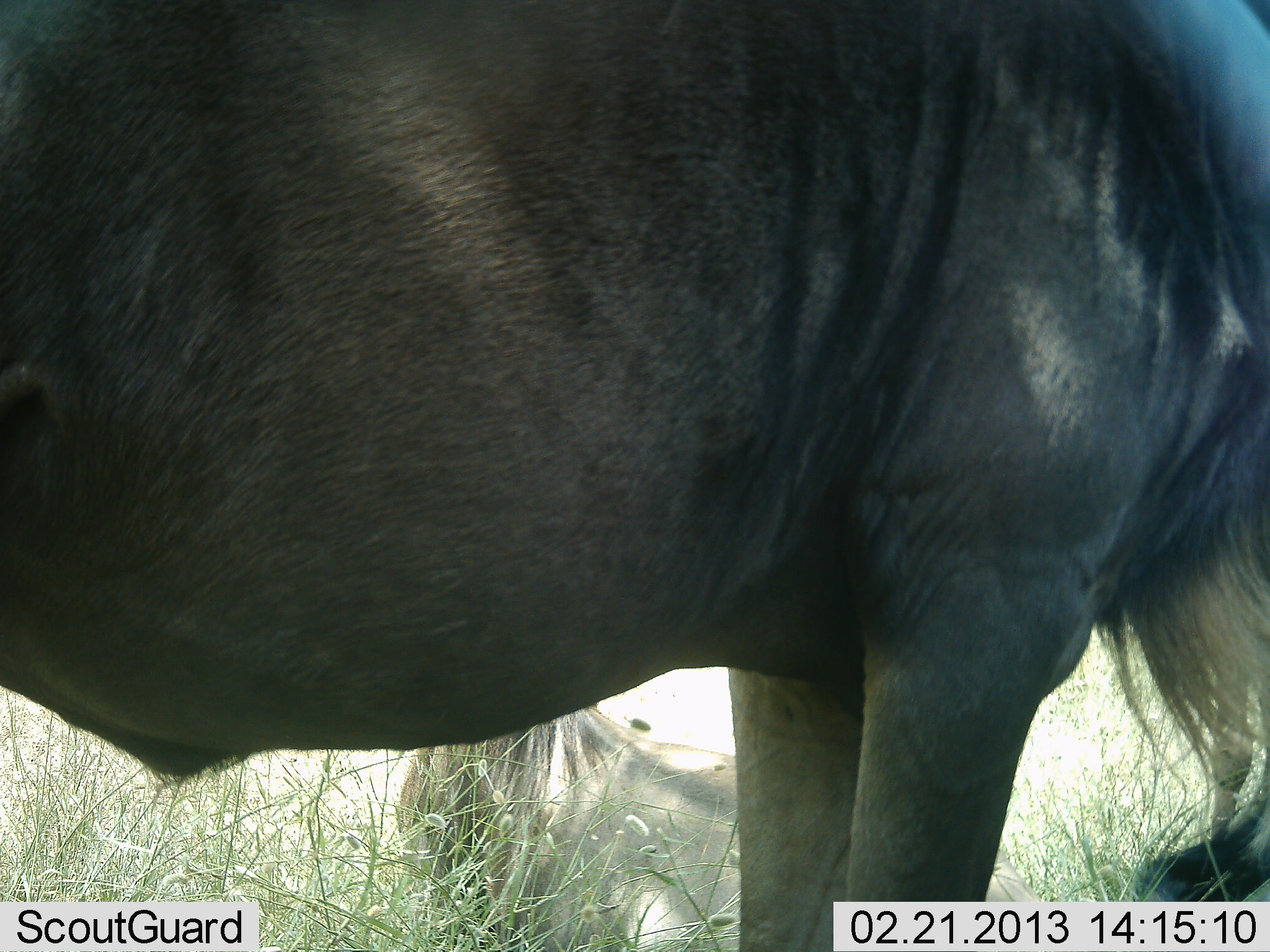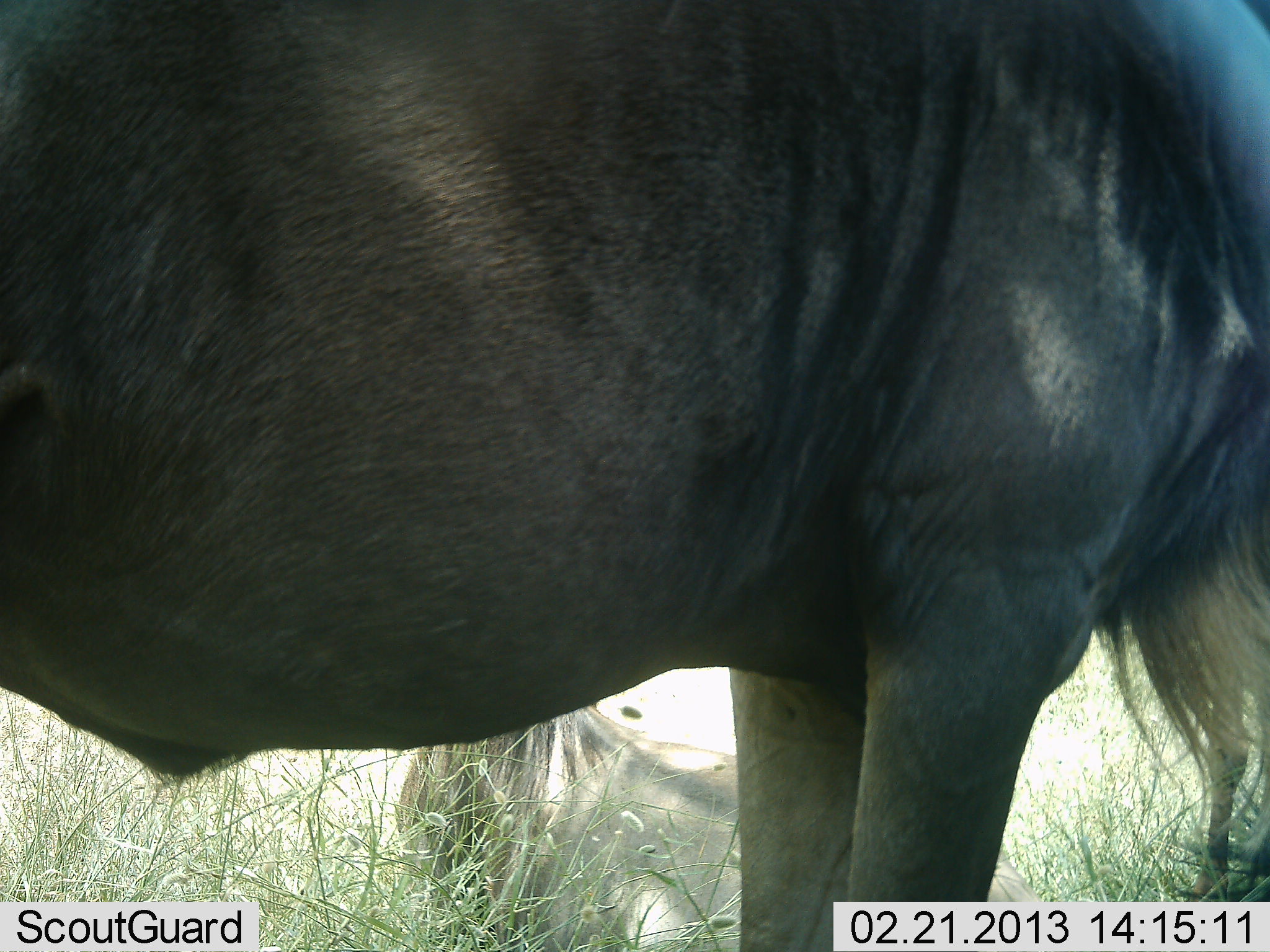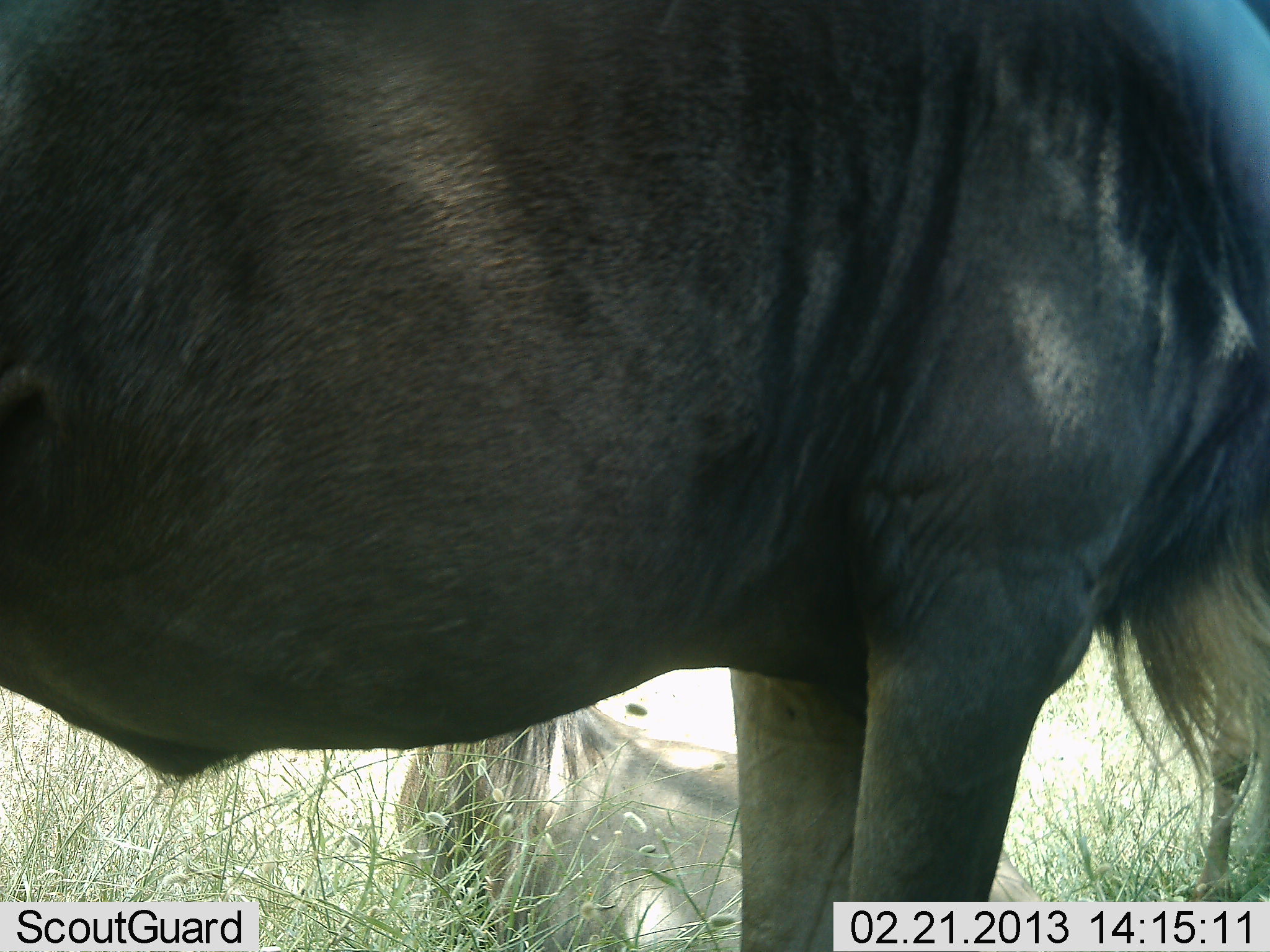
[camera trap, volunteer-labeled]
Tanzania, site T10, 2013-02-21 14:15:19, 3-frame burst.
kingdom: Animalia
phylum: Chordata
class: Mammalia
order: Artiodactyla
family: Bovidae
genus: Connochaetes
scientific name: Connochaetes taurinus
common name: blue wildebeest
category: wildebeest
Wildebeest (blue wildebeest) (Connochaetes taurinus), count 2. Behavior (volunteer vote fractions): standing 77%, resting 45%, moving 3%, interacting 0%. Young present (vote fraction): 0%. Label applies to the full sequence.